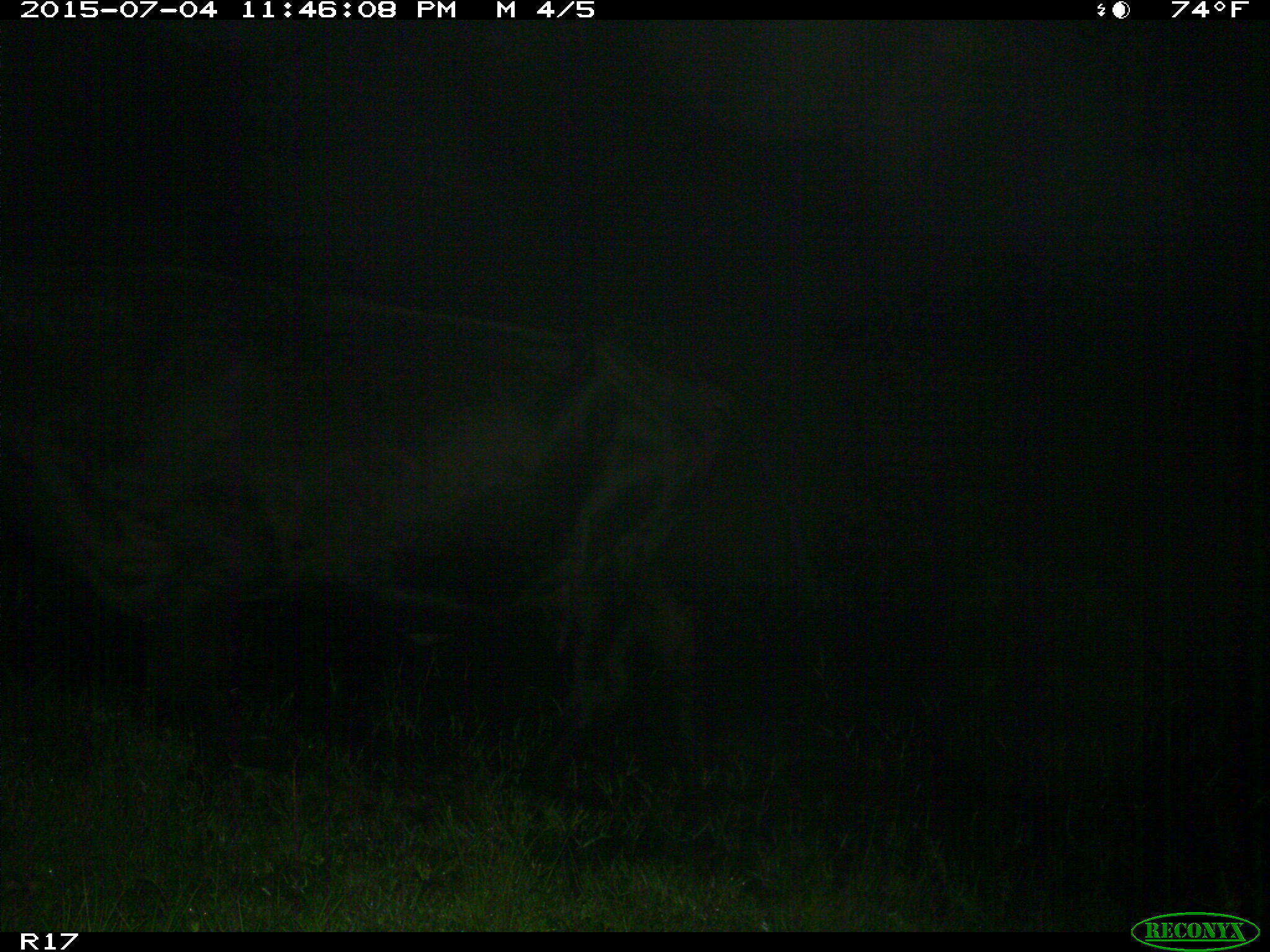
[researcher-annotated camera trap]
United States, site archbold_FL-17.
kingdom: Animalia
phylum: Chordata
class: Mammalia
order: Artiodactyla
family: Bovidae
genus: Bos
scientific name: Bos taurus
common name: domestic cow